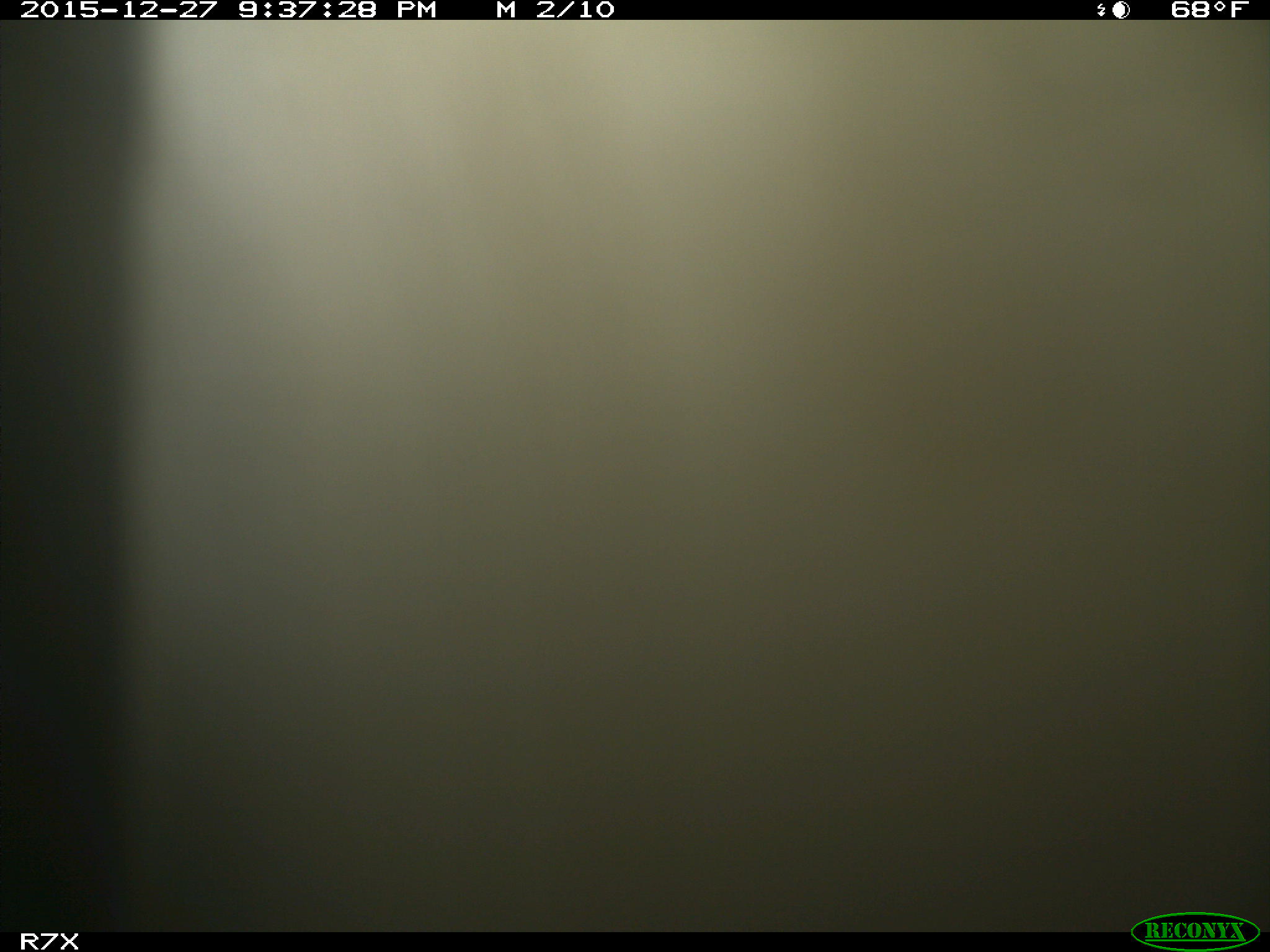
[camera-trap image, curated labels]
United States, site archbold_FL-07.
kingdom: Animalia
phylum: Chordata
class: Mammalia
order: Artiodactyla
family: Bovidae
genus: Bos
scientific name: Bos taurus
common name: domestic cow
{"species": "Bos taurus (domestic cow)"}